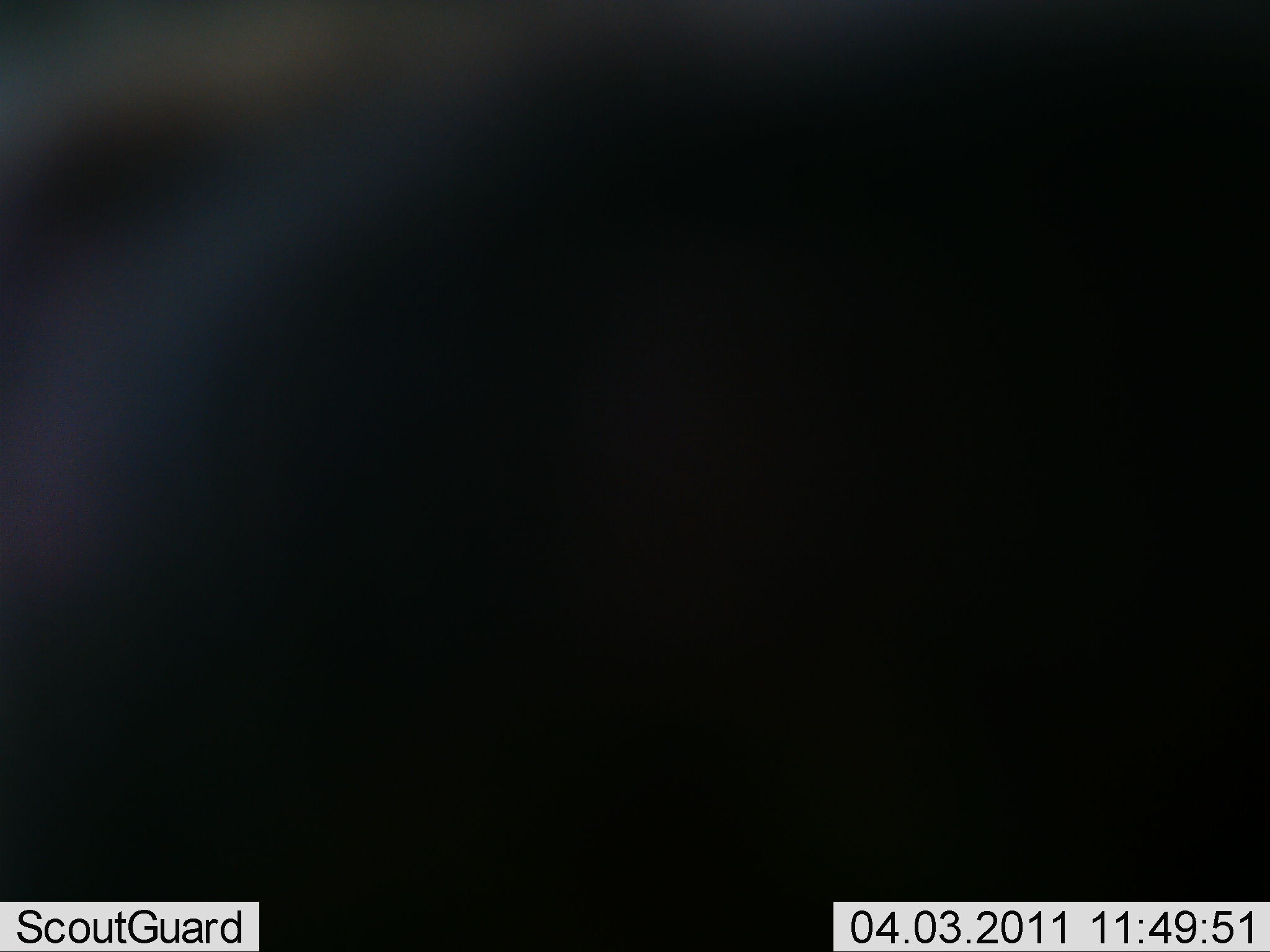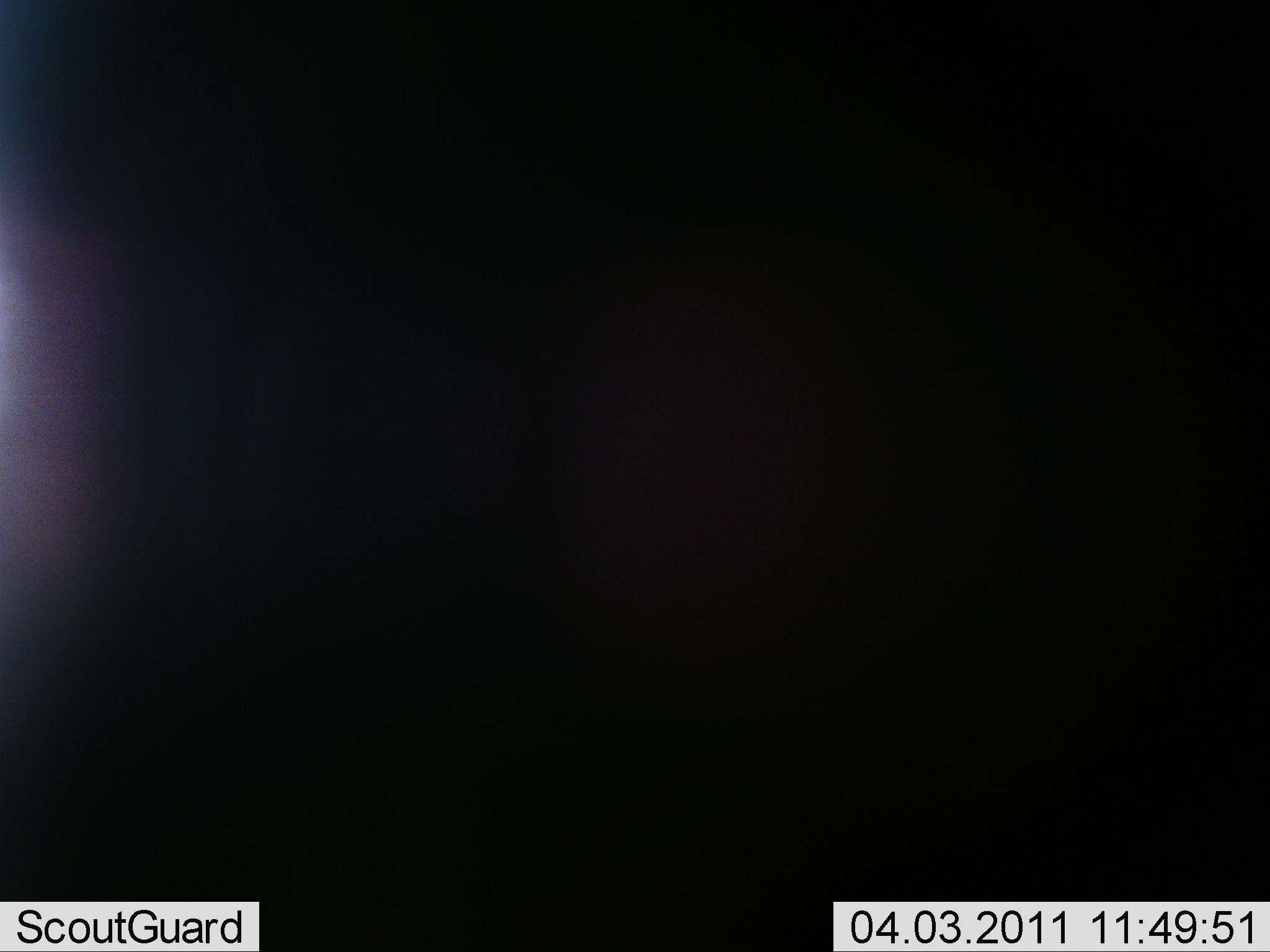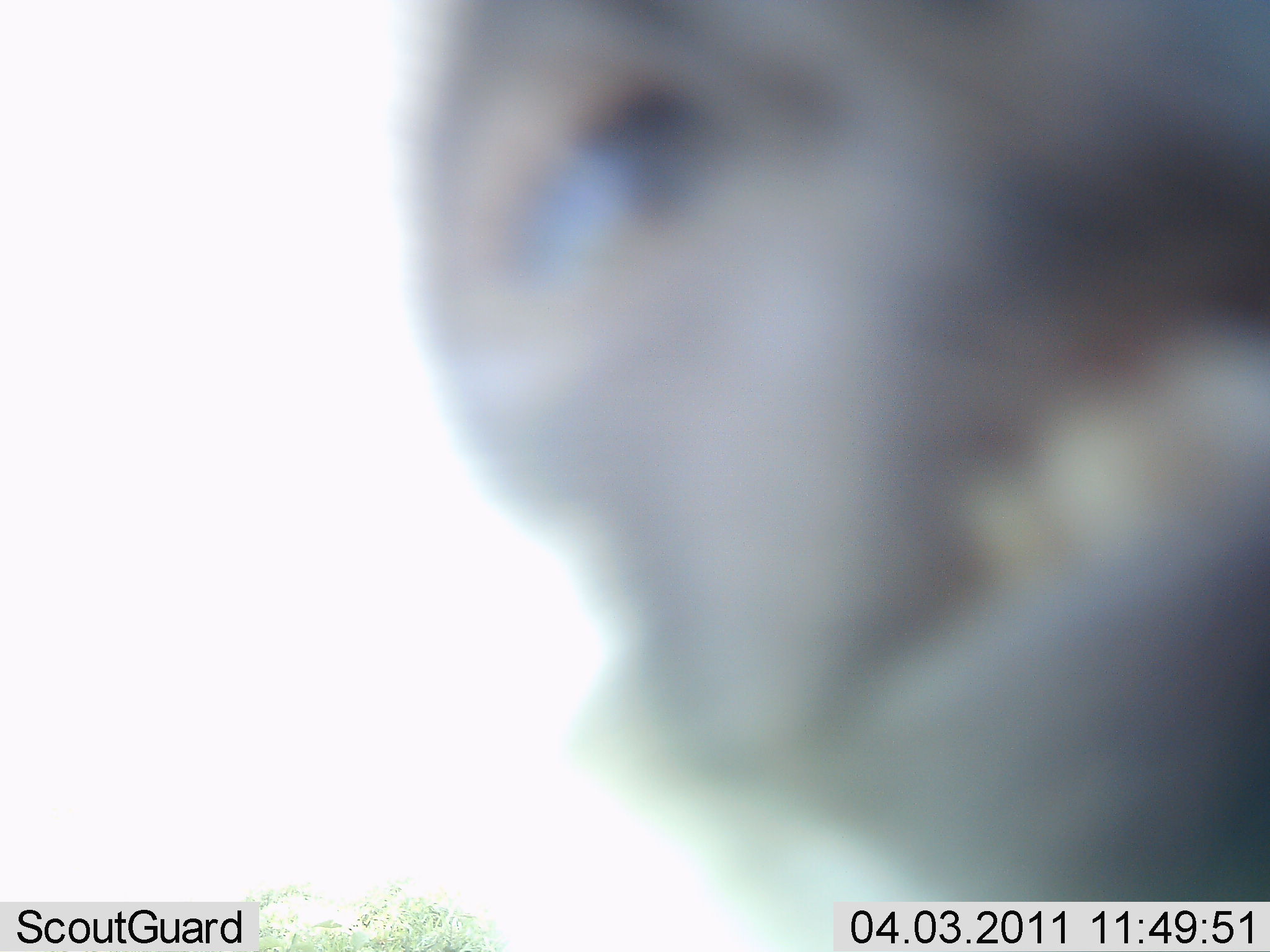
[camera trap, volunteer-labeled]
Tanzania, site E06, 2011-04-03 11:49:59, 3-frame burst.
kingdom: Animalia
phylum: Chordata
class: Mammalia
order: Primates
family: Cercopithecidae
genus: Chlorocebus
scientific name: Chlorocebus pygerythrus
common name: vervet monkey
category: monkeyvervet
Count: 1.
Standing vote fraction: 0%.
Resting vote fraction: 0%.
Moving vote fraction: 50%.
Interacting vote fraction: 50%.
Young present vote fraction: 0%.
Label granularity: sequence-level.